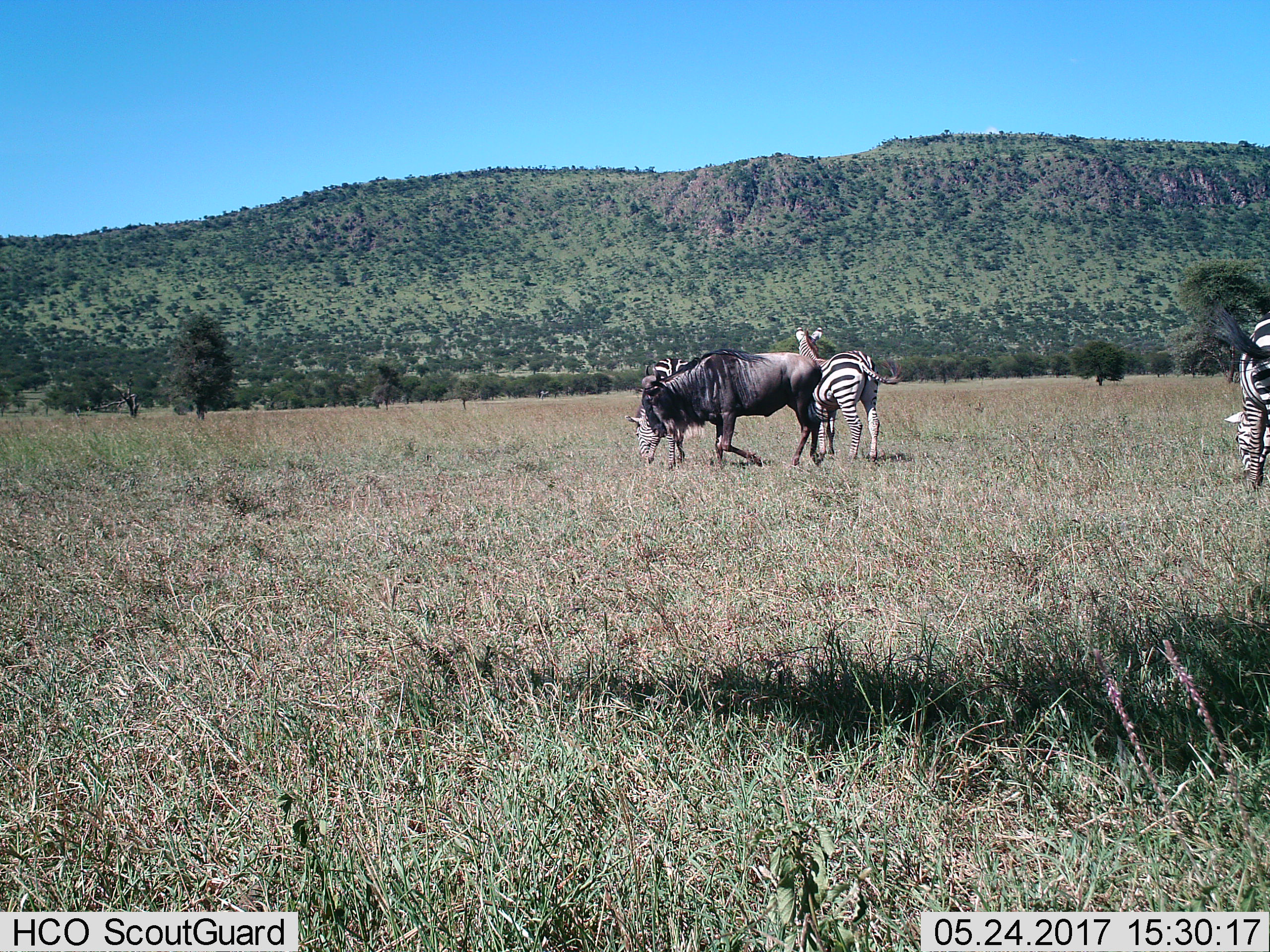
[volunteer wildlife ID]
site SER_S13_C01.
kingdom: Animalia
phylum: Chordata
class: Mammalia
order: Artiodactyla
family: Bovidae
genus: Connochaetes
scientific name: Connochaetes taurinus taurinus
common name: blue wildebeest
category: wildebeestblue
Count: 1.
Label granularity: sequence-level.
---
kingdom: Animalia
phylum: Chordata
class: Mammalia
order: Perissodactyla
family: Equidae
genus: Equus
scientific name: Equus quagga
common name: plains zebra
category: zebraplains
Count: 3.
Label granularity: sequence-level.